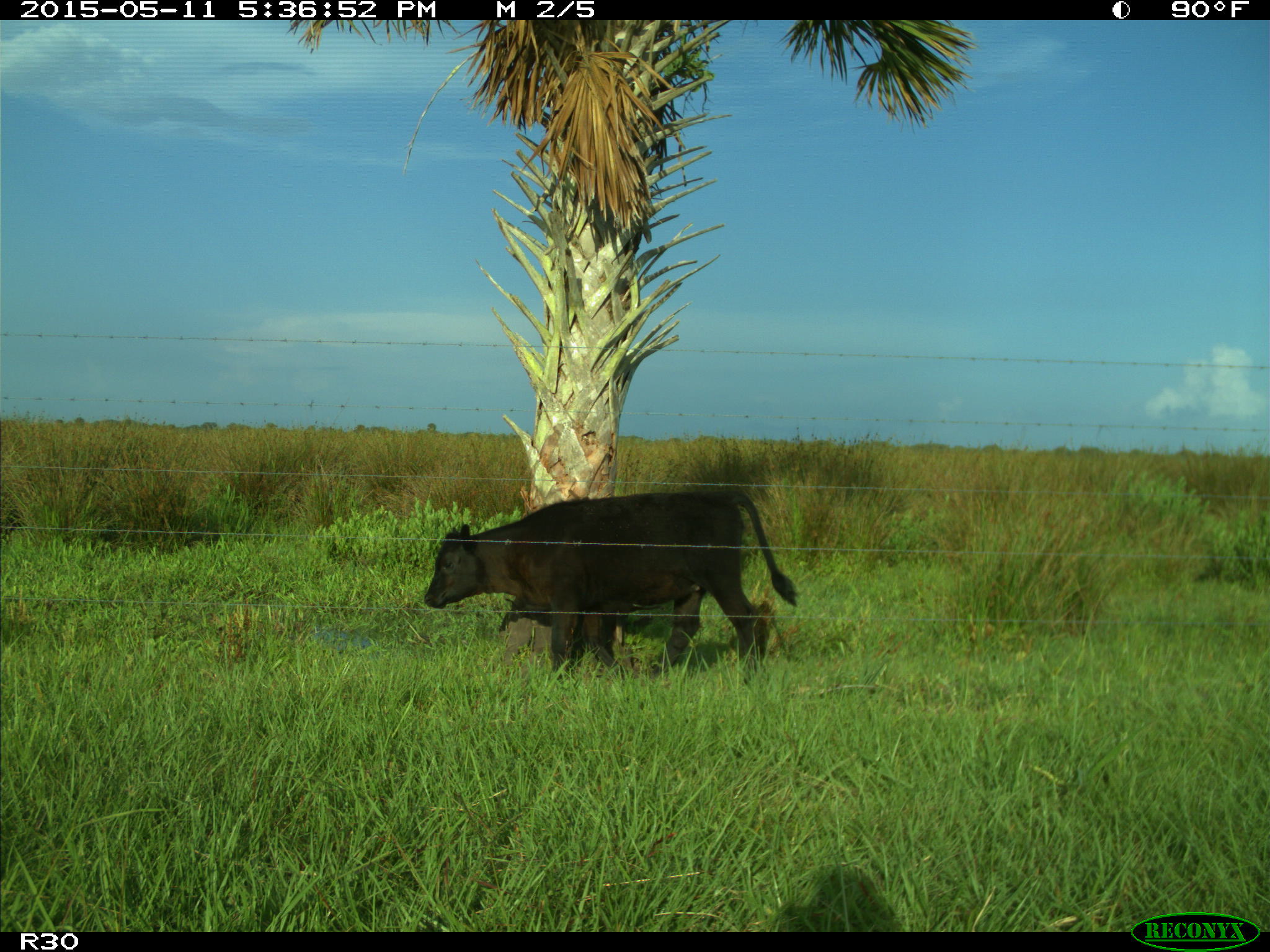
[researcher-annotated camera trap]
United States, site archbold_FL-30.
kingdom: Animalia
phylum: Chordata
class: Mammalia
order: Artiodactyla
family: Bovidae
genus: Bos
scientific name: Bos taurus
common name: domestic cow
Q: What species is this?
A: Bos taurus (domestic cow).